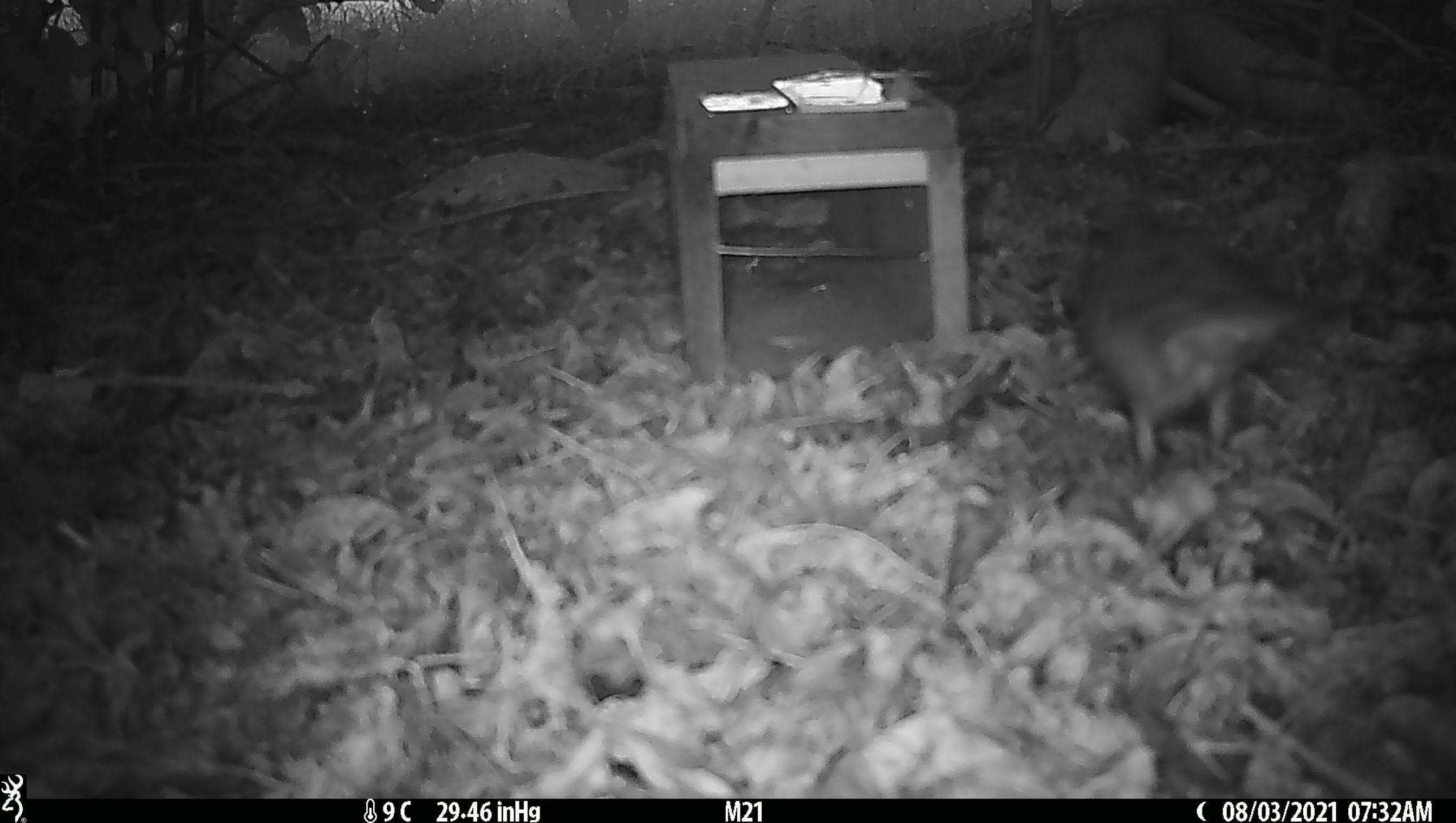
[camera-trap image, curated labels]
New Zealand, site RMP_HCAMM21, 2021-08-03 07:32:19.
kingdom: Animalia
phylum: Chordata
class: Aves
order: Passeriformes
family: Turdidae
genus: Turdus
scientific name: Turdus philomelos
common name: song thrush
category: thrush